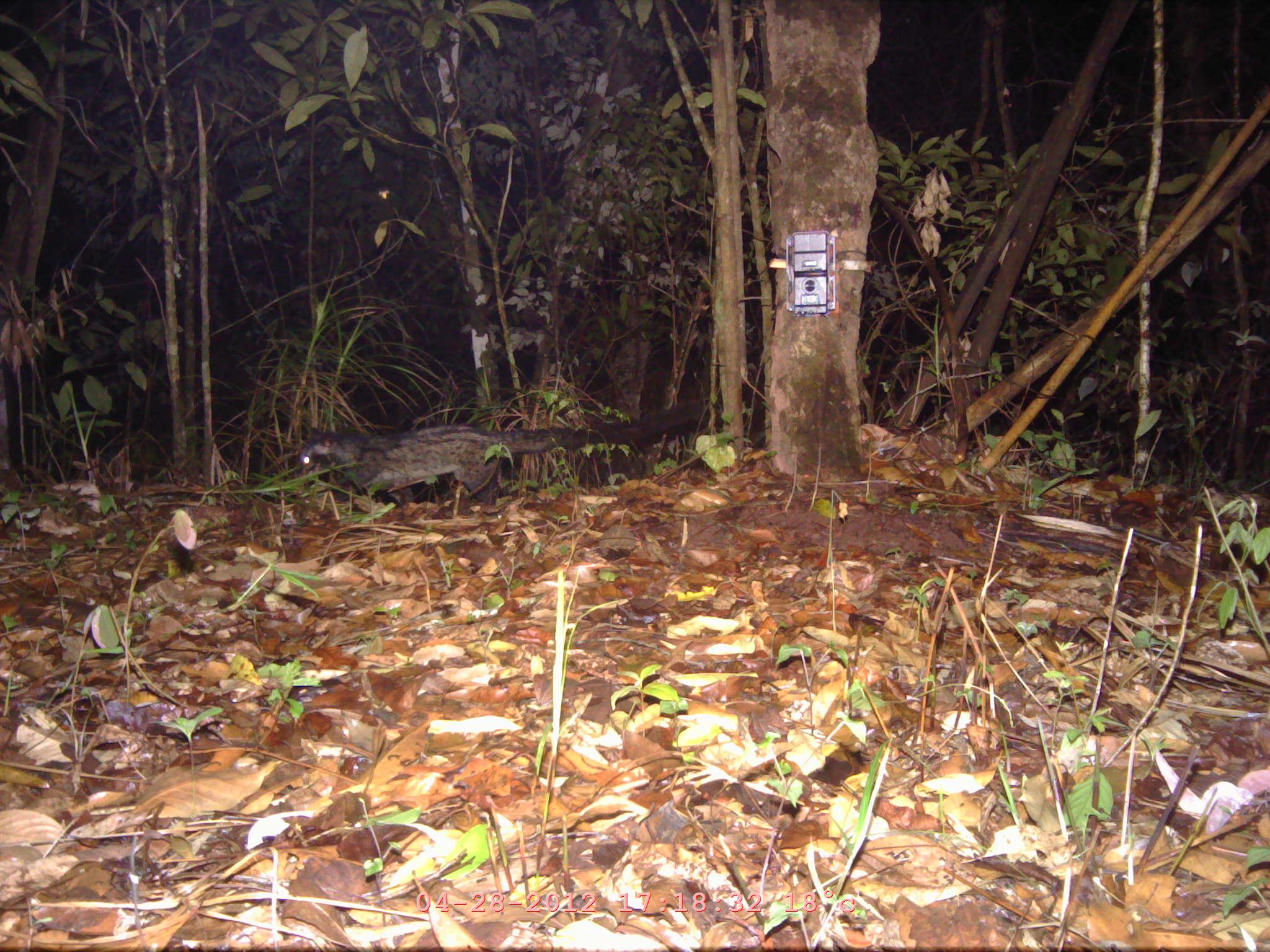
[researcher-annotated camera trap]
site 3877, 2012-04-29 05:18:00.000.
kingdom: Animalia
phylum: Chordata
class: Mammalia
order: Carnivora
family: Viverridae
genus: Paradoxurus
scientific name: Paradoxurus hermaphroditus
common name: asian palm civet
Paradoxurus hermaphroditus (asian palm civet), count 1.